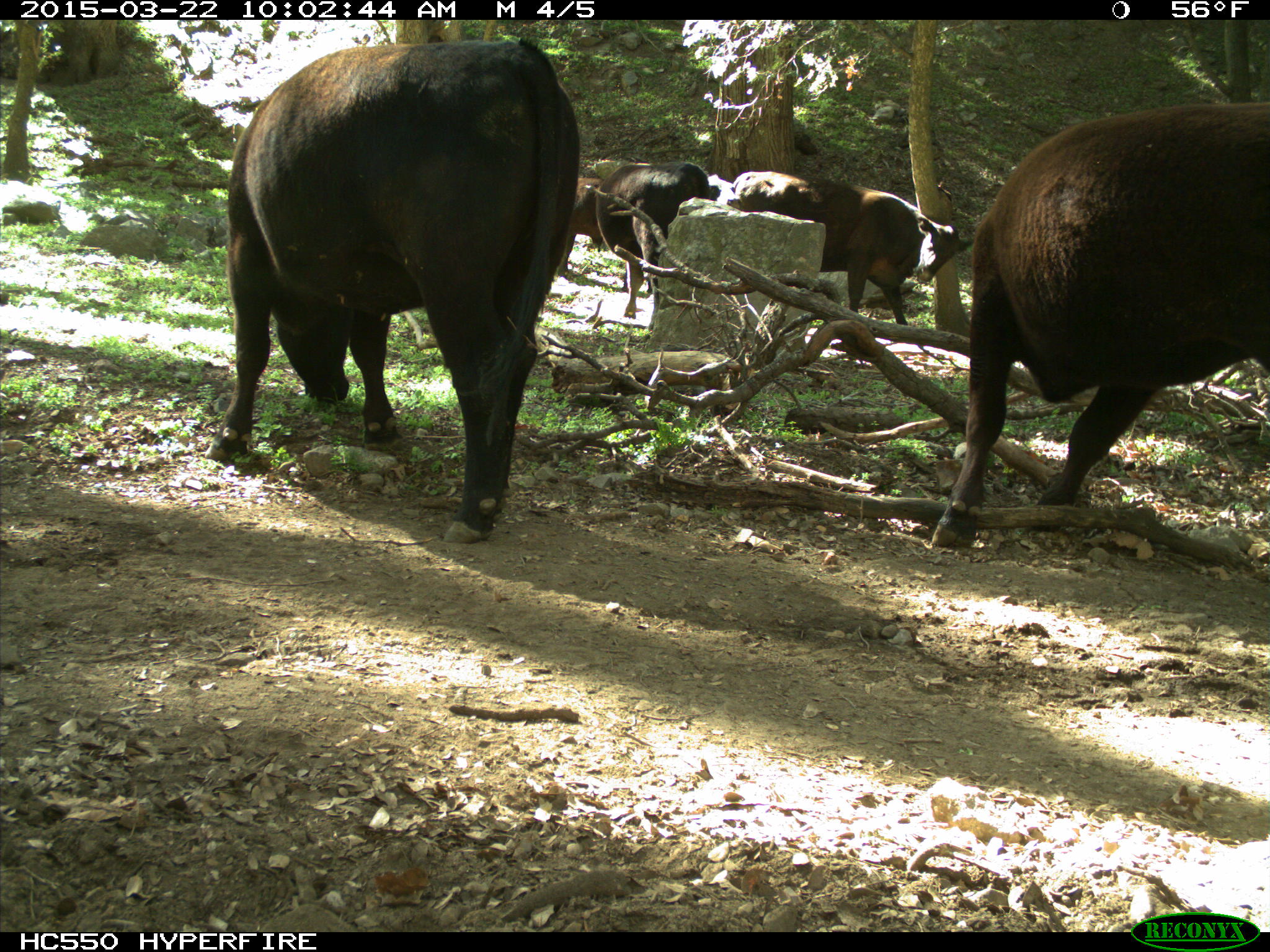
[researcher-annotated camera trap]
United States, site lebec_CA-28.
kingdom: Animalia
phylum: Chordata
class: Mammalia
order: Artiodactyla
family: Bovidae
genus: Bos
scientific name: Bos taurus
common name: domestic cow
Bos taurus (domestic cow).